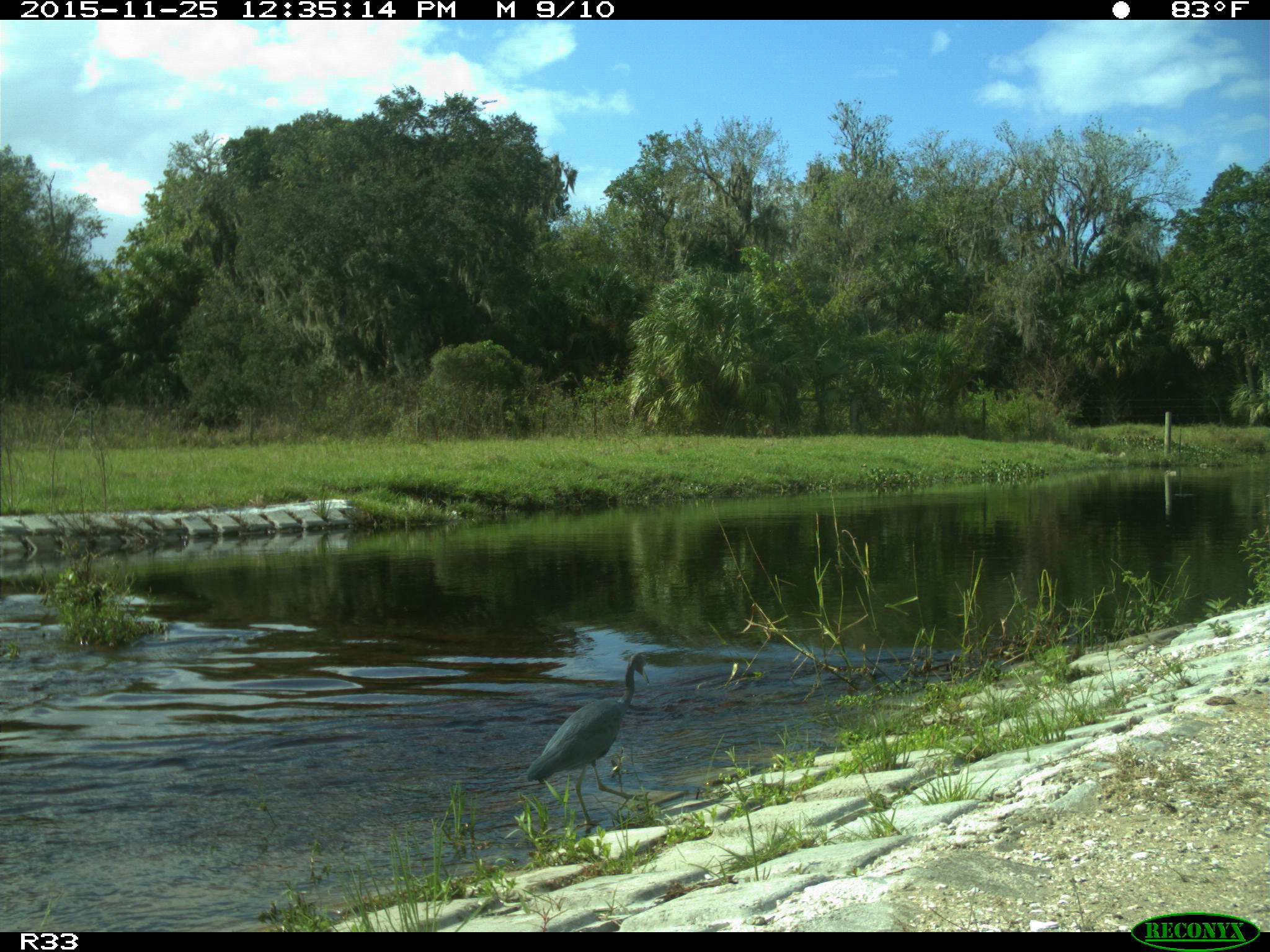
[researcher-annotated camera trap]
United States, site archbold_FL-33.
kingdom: Animalia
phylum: Chordata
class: Aves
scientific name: Aves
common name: birds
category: unidentified bird